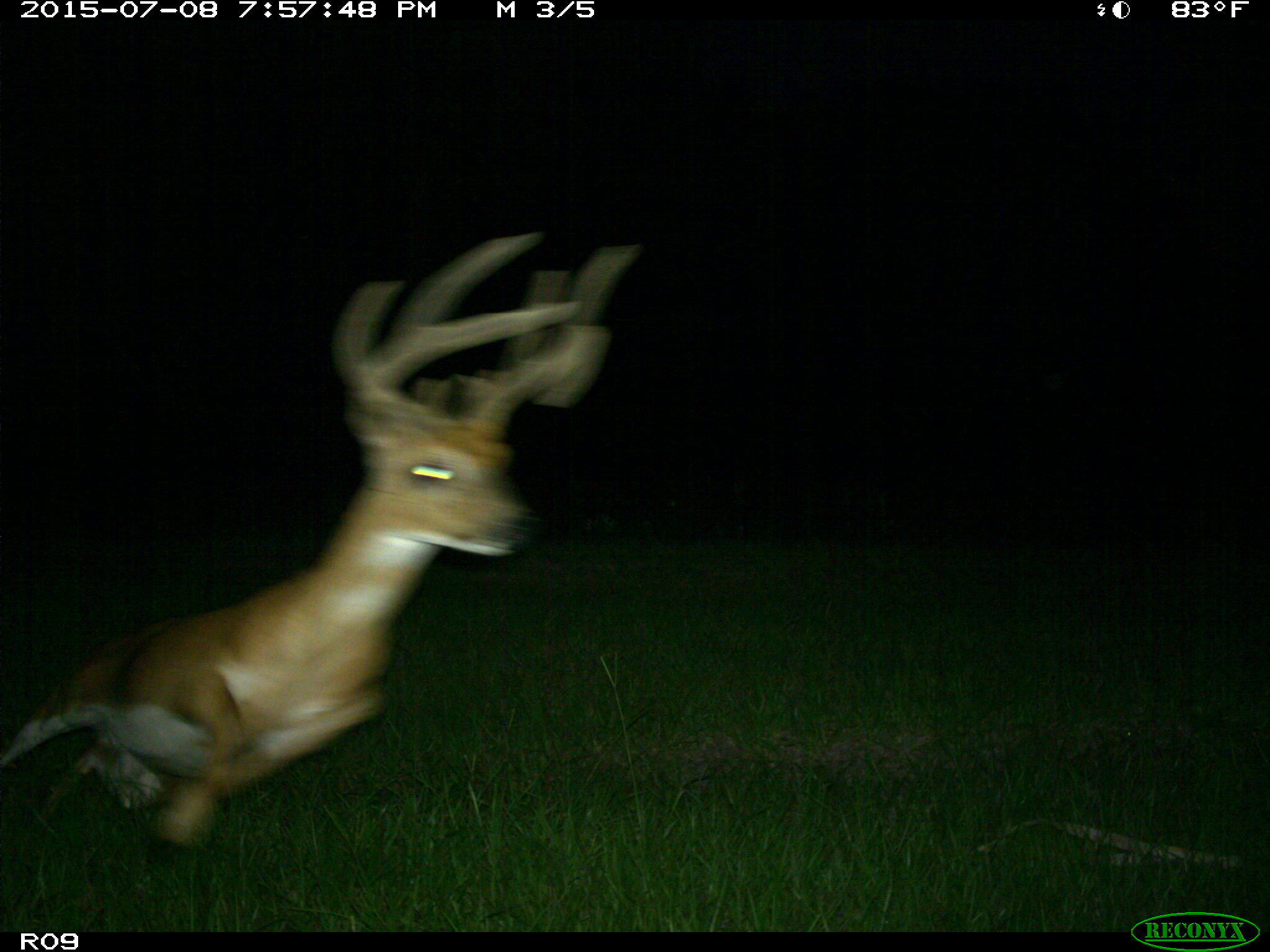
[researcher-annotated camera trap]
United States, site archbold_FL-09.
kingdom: Animalia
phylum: Chordata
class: Mammalia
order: Artiodactyla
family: Cervidae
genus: Odocoileus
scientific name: Odocoileus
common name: deer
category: unidentified deer